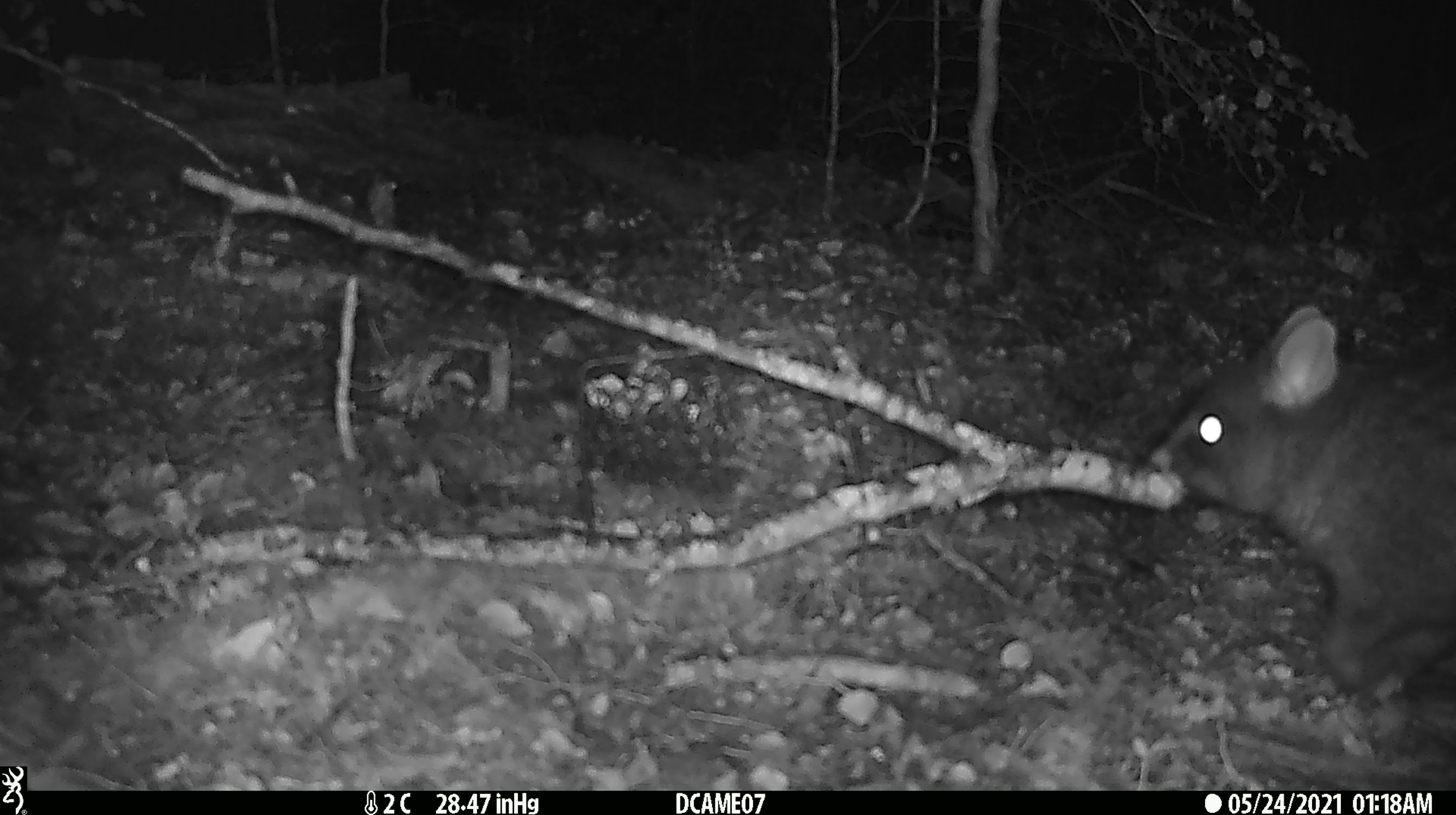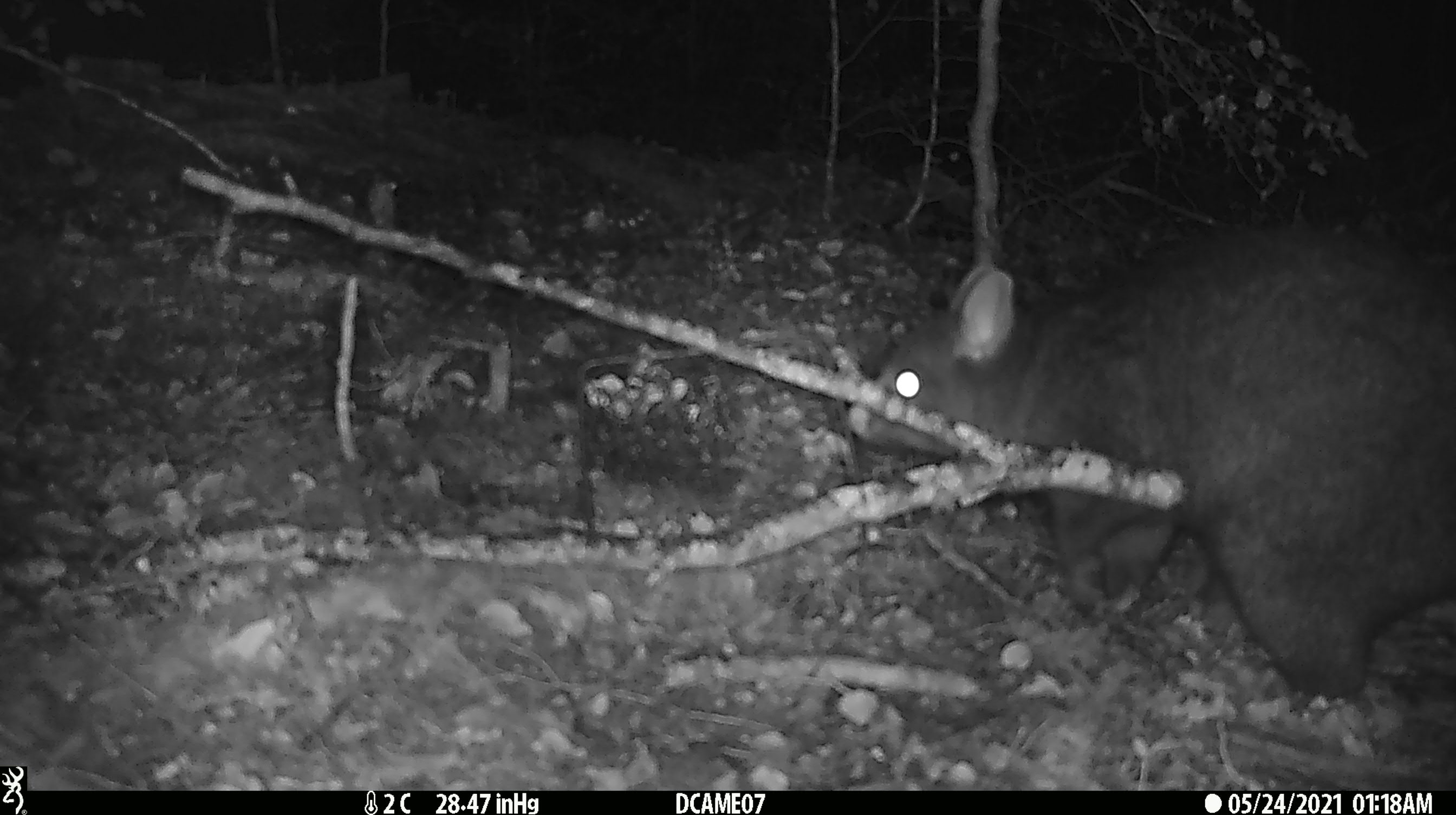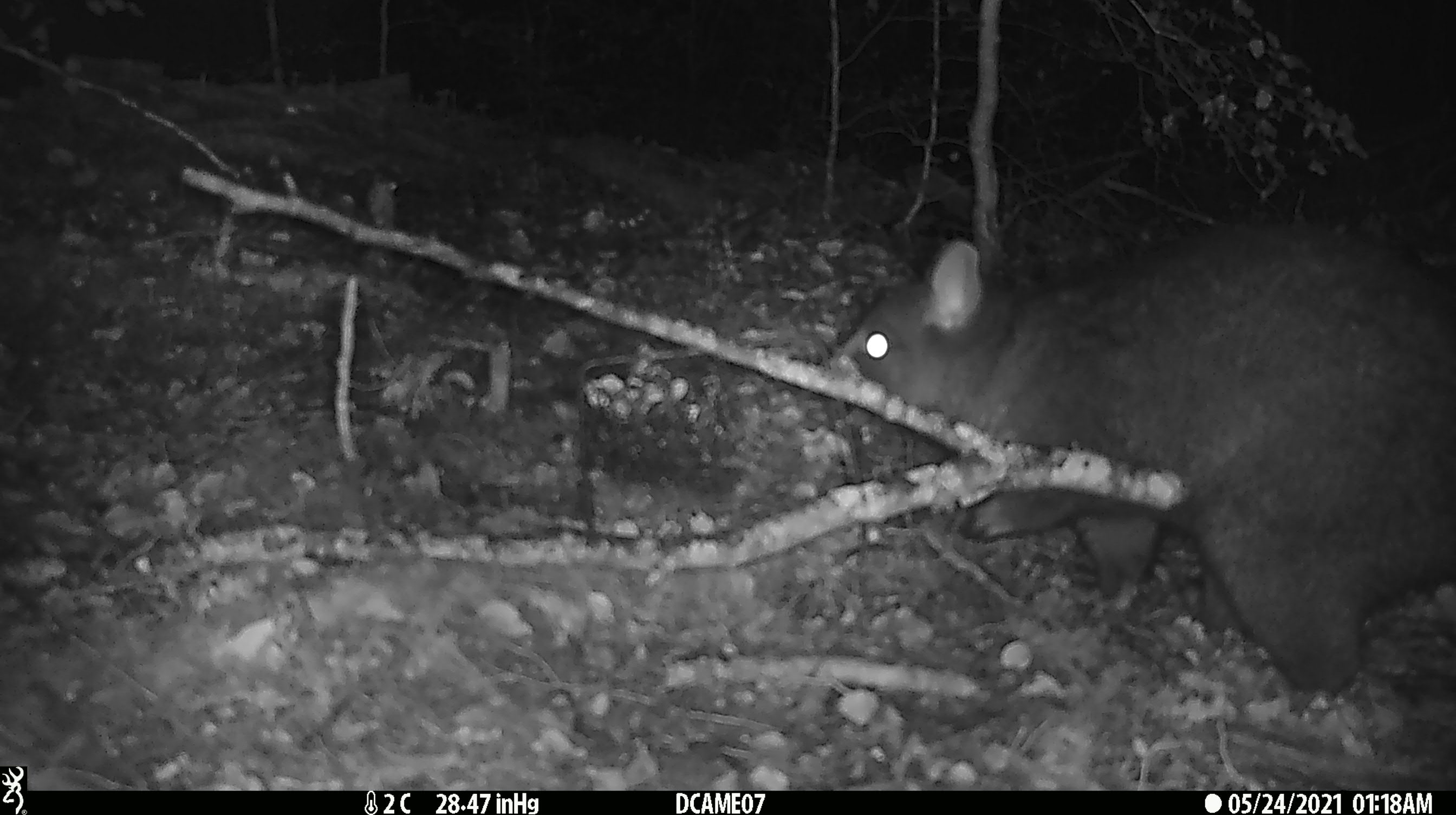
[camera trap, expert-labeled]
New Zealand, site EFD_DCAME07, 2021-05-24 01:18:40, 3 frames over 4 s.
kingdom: Animalia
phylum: Chordata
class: Mammalia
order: Diprotodontia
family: Phalangeridae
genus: Trichosurus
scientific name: Trichosurus vulpecula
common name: common brushtail possum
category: possum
Possum (common brushtail possum) (Trichosurus vulpecula).